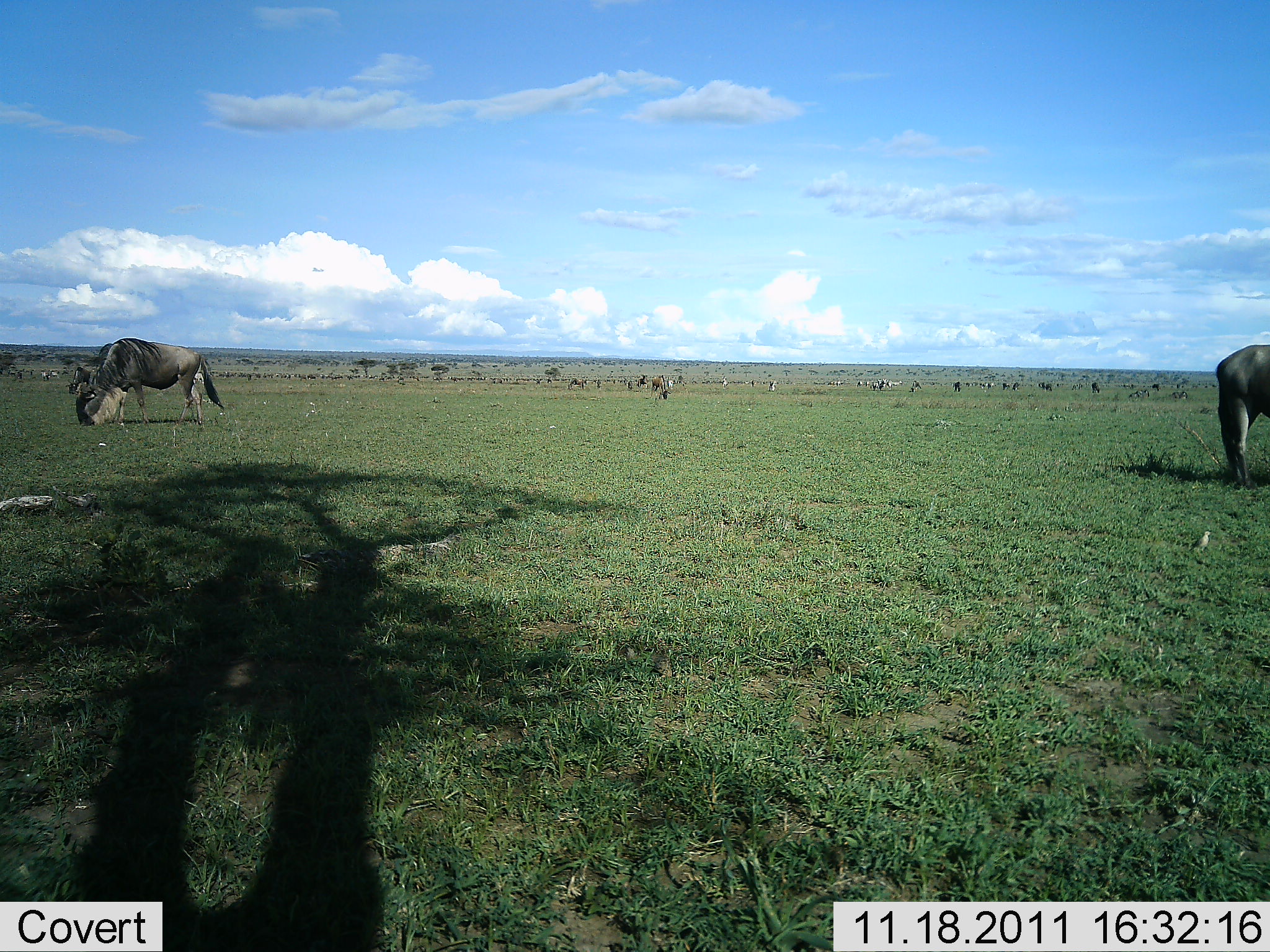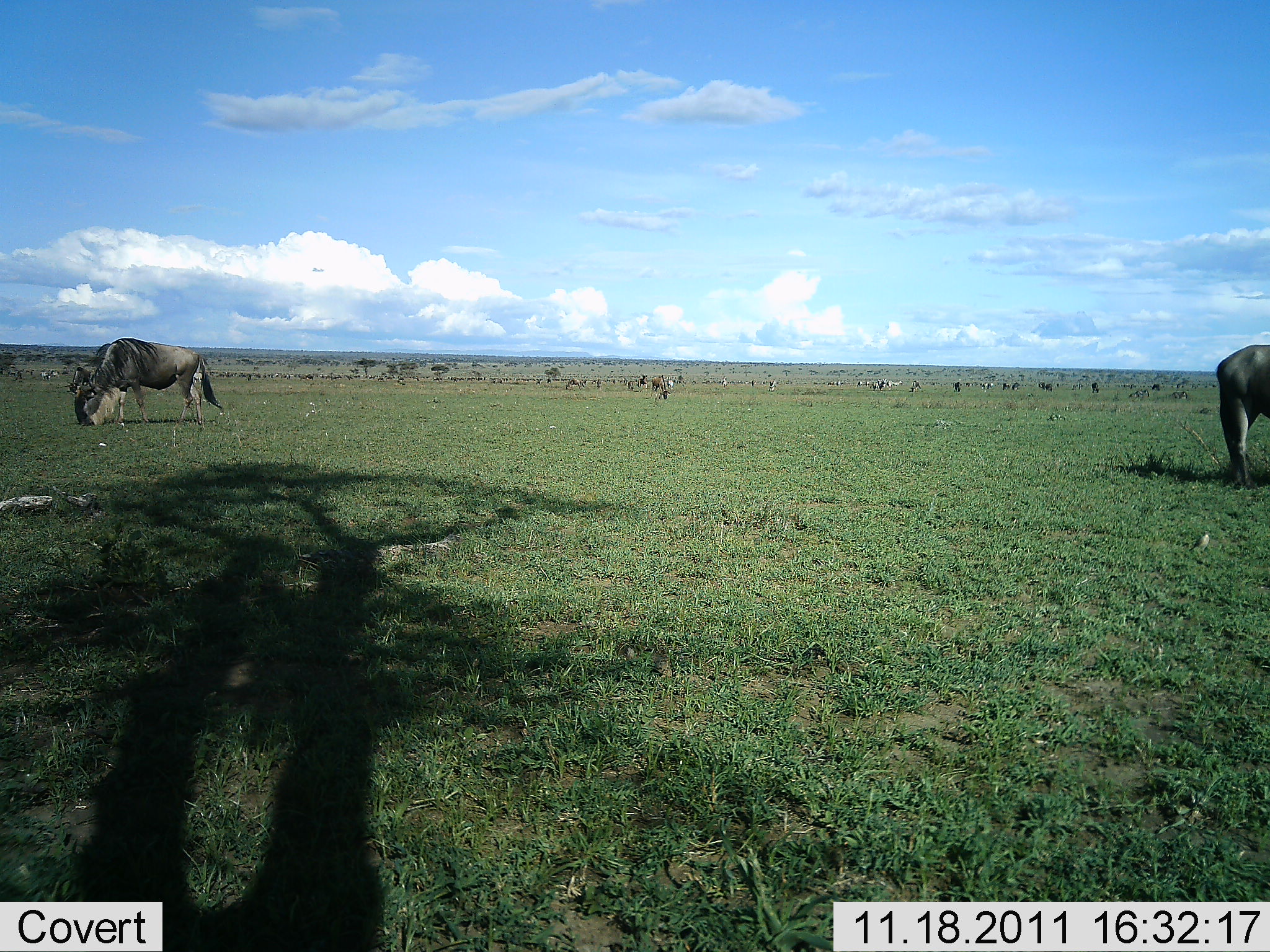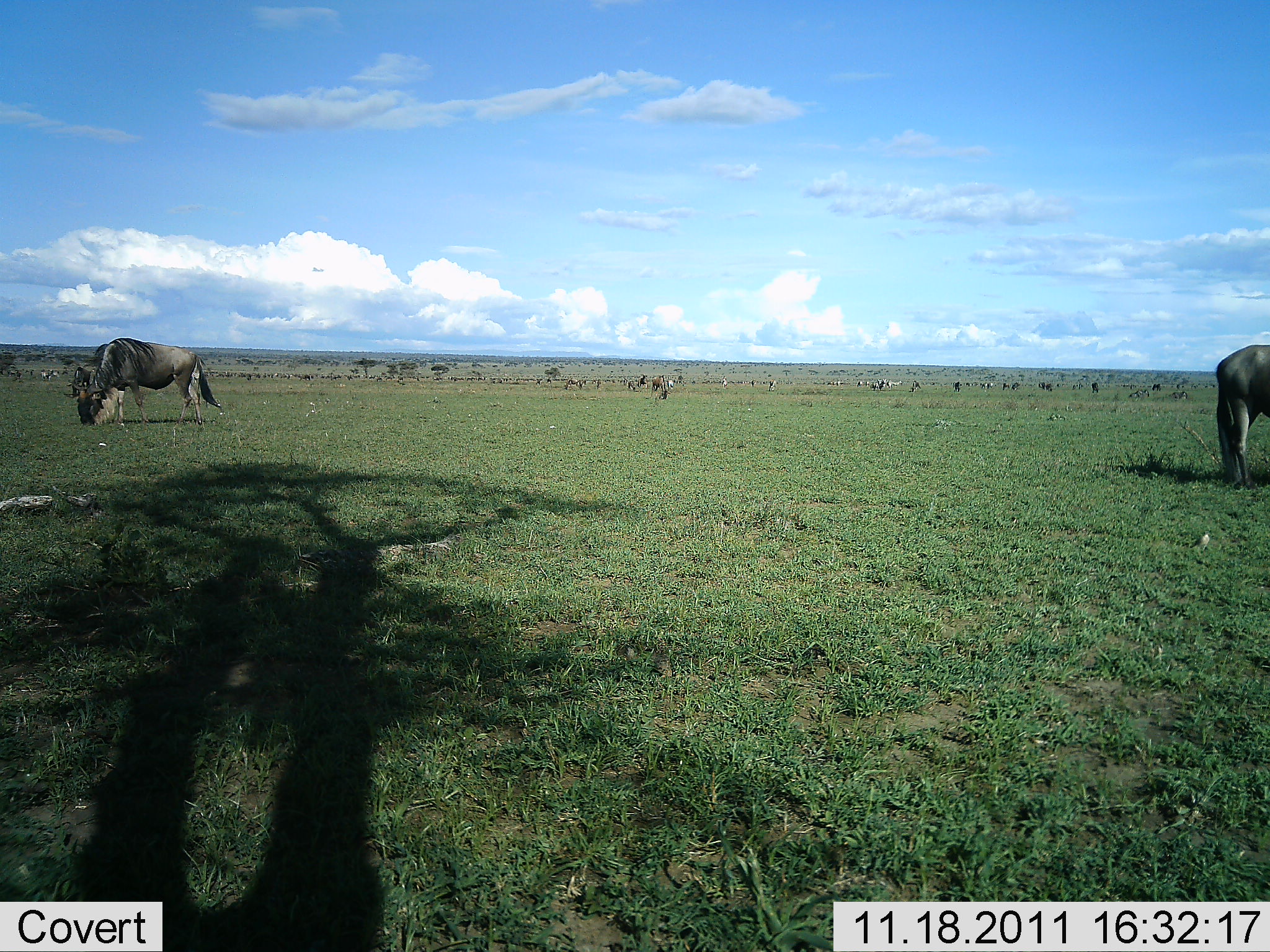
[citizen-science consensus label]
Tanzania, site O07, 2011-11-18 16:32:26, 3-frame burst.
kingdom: Animalia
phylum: Chordata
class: Mammalia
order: Artiodactyla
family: Bovidae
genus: Connochaetes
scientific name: Connochaetes taurinus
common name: blue wildebeest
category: wildebeest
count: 2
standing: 36%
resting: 0%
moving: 7%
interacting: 0%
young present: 0%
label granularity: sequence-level